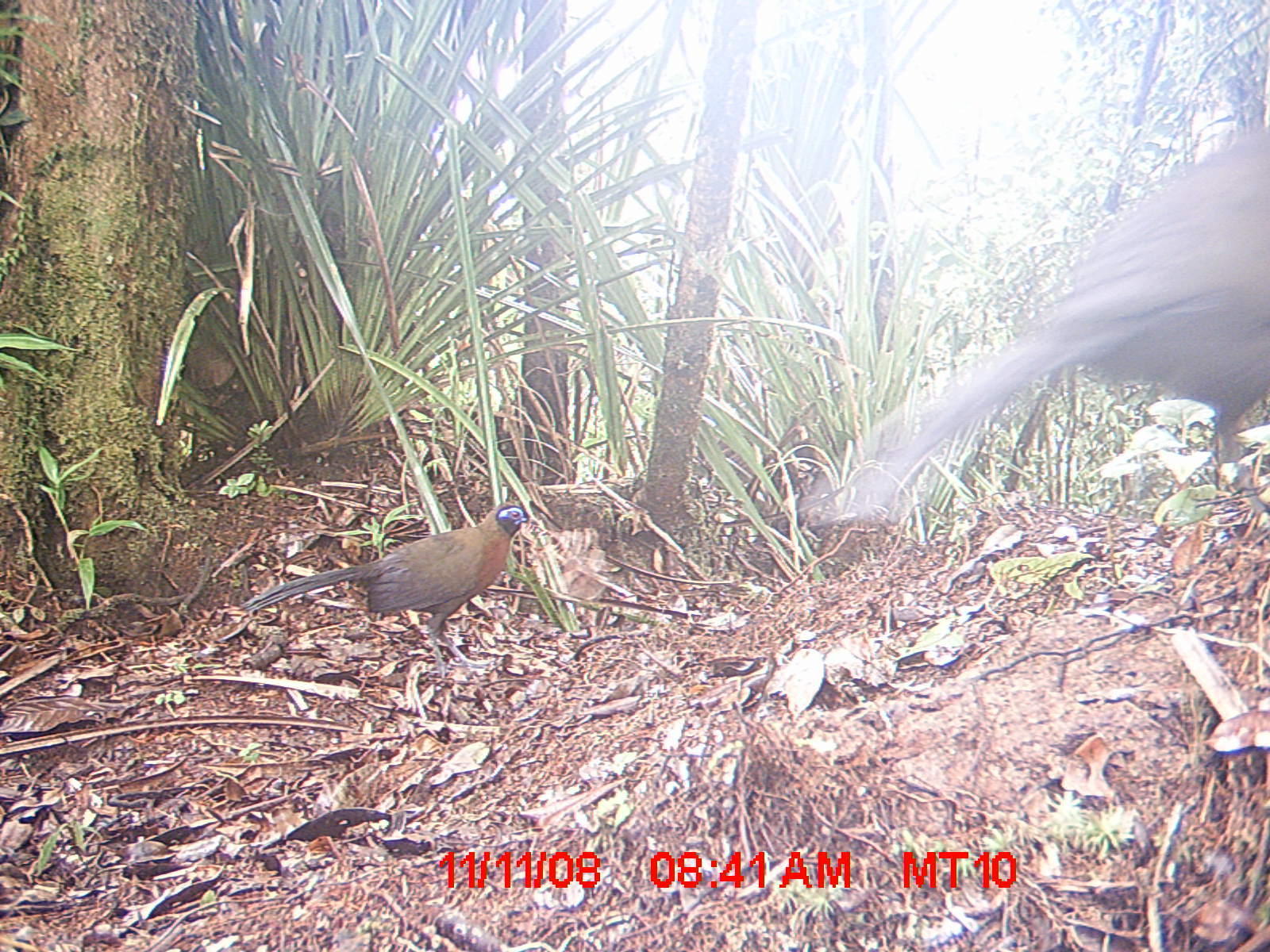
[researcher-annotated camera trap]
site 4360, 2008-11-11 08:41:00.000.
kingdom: Animalia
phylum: Chordata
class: Aves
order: Coraciiformes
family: Brachypteraciidae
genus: Brachypteracias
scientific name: Brachypteracias squamiger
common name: scaly ground-roller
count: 2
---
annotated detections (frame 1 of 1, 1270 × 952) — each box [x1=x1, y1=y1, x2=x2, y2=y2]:
brachypteracias squamiger: [x1=788, y1=120, x2=1270, y2=546]; [x1=232, y1=500, x2=536, y2=681]